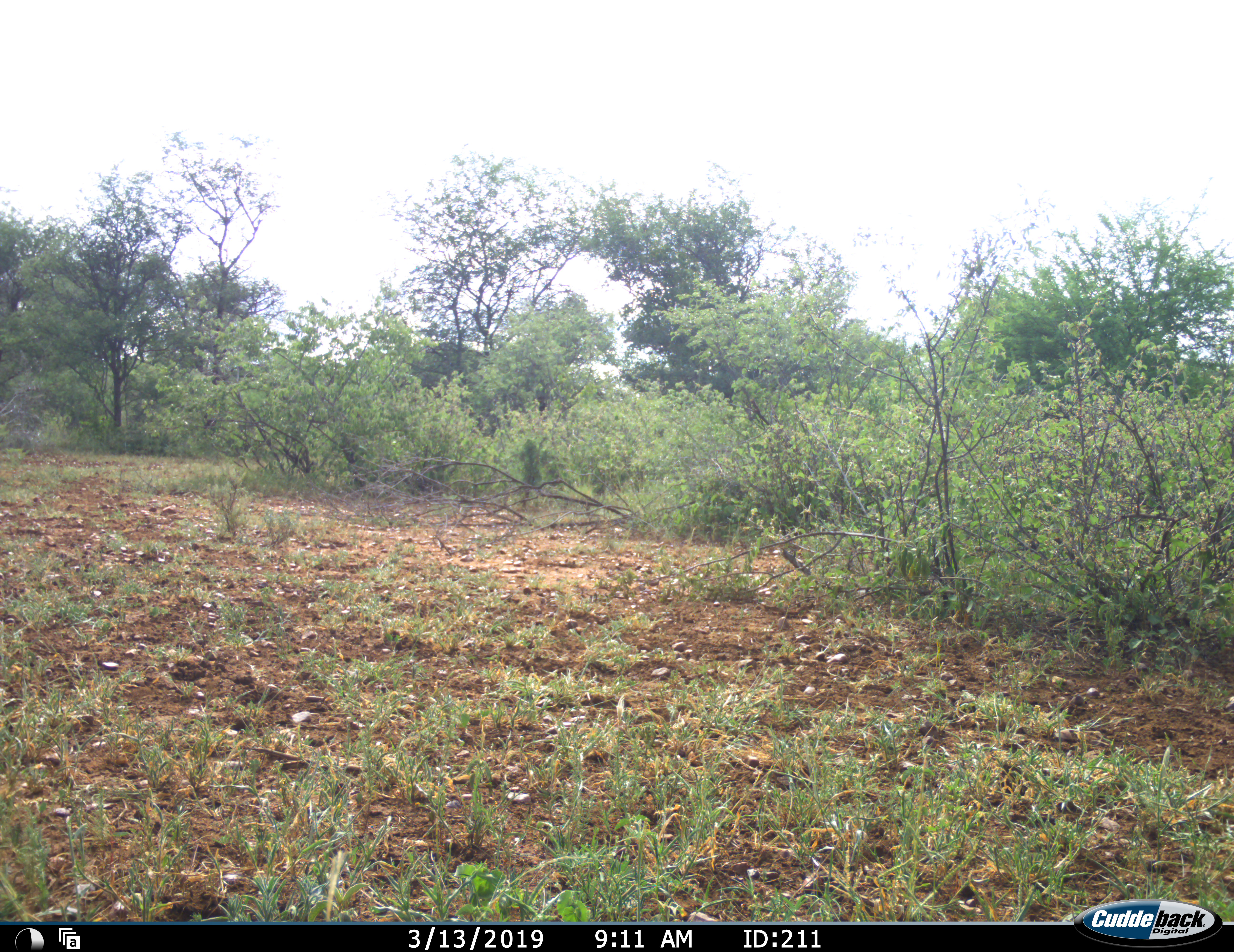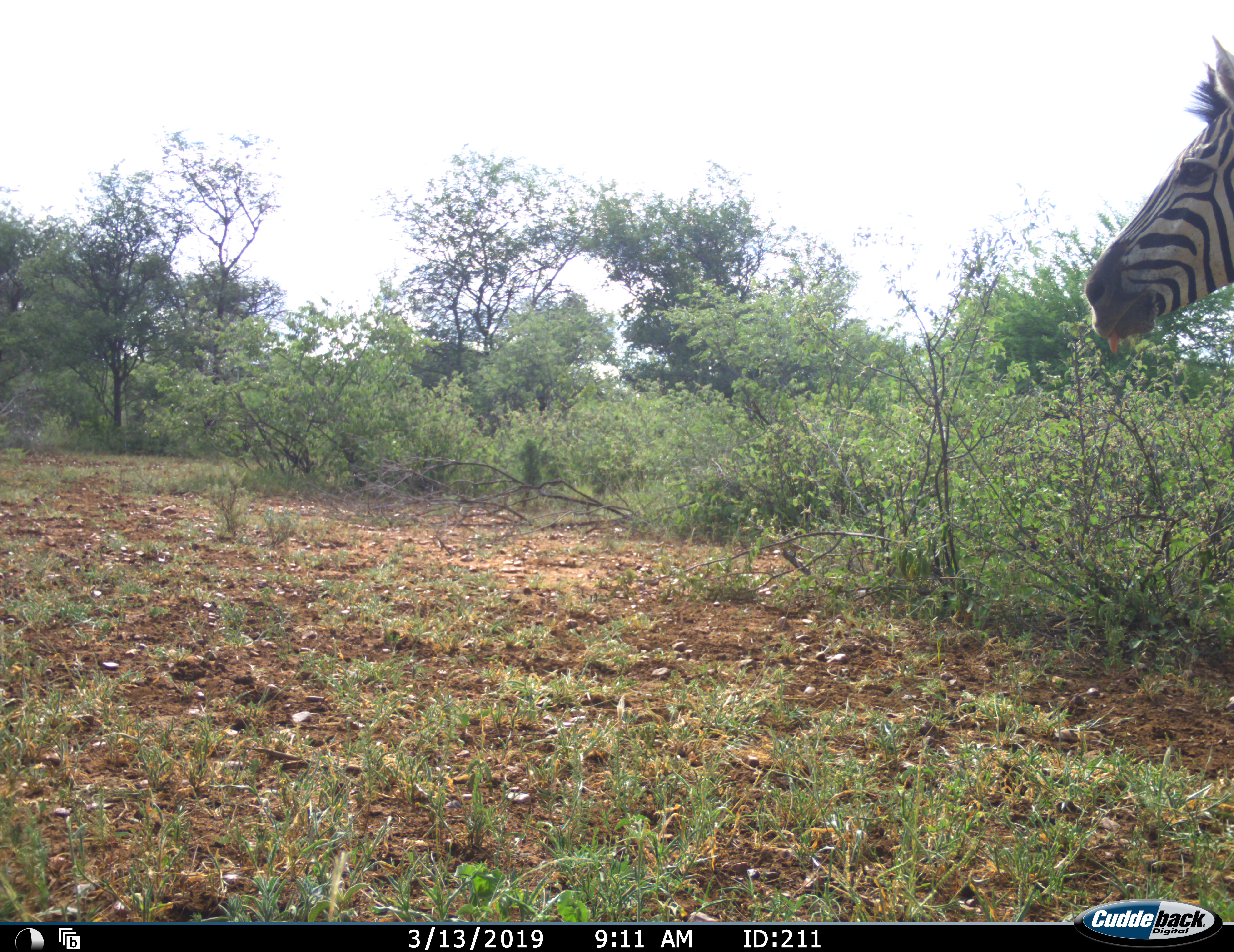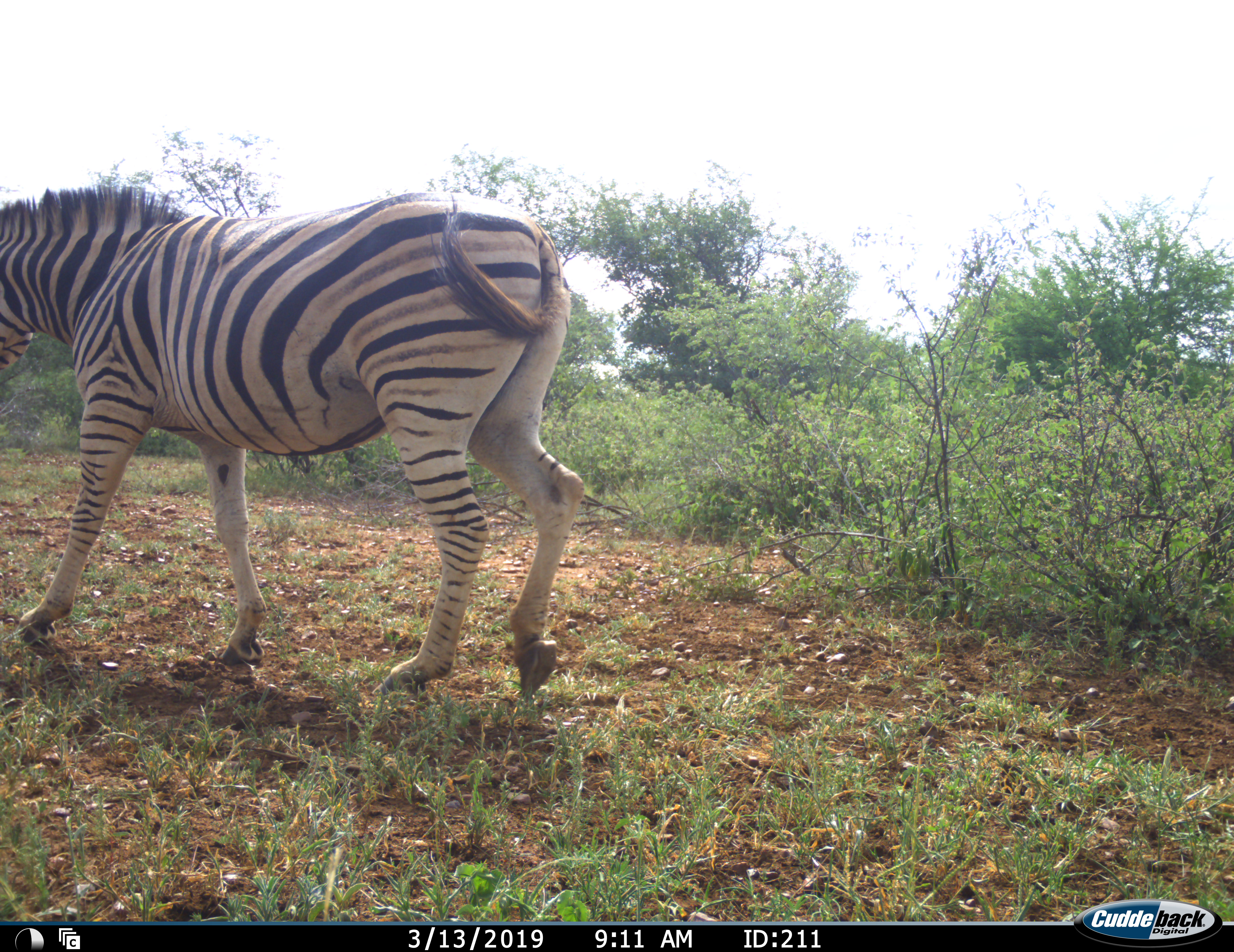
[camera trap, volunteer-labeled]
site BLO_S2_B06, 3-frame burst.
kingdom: Animalia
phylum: Chordata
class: Mammalia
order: Perissodactyla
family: Equidae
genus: Equus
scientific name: Equus quagga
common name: plains zebra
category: zebraplains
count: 1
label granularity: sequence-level